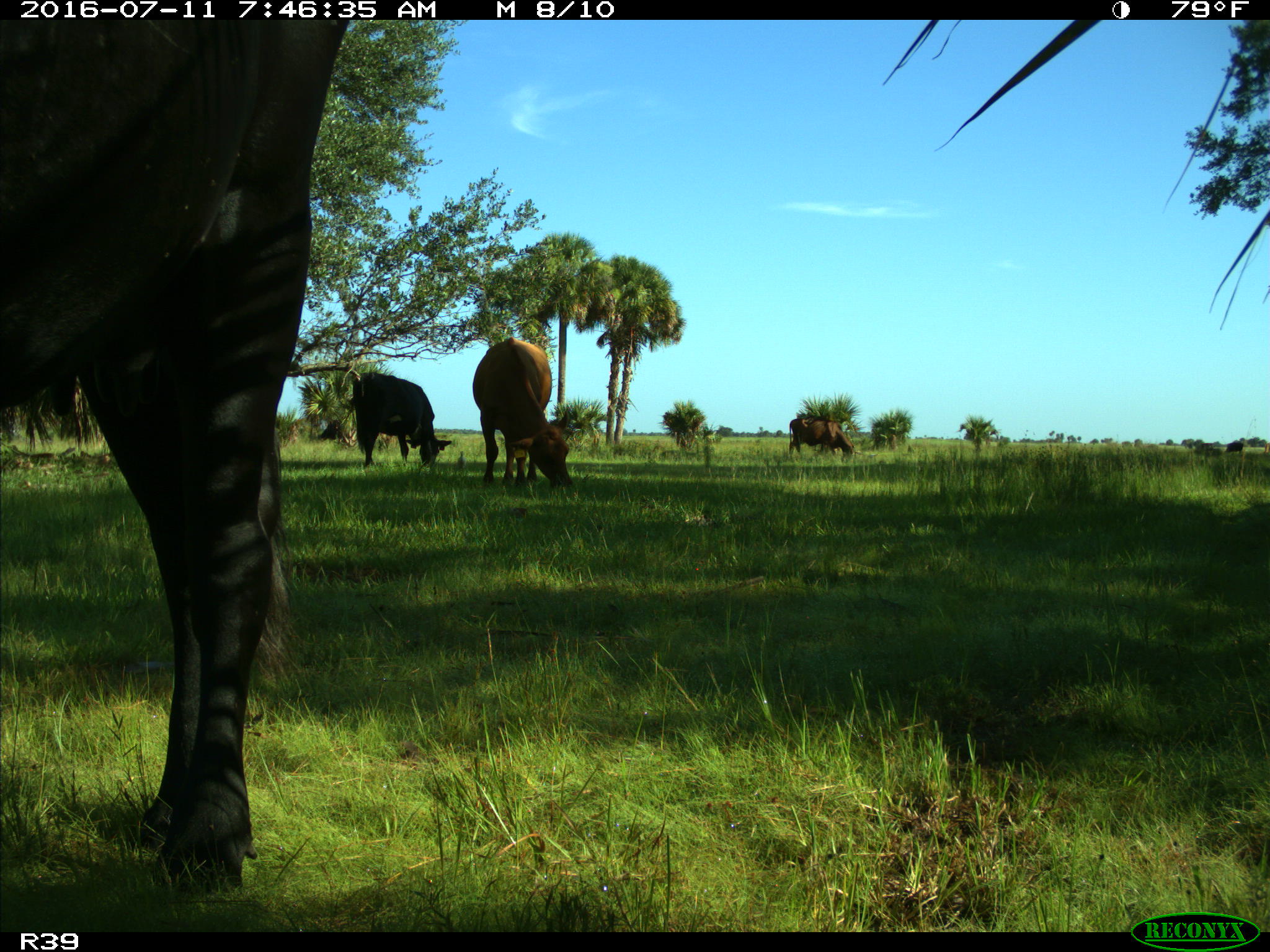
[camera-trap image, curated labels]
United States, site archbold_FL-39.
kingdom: Animalia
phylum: Chordata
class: Mammalia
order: Artiodactyla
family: Bovidae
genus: Bos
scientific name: Bos taurus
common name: domestic cow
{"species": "Bos taurus (domestic cow)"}